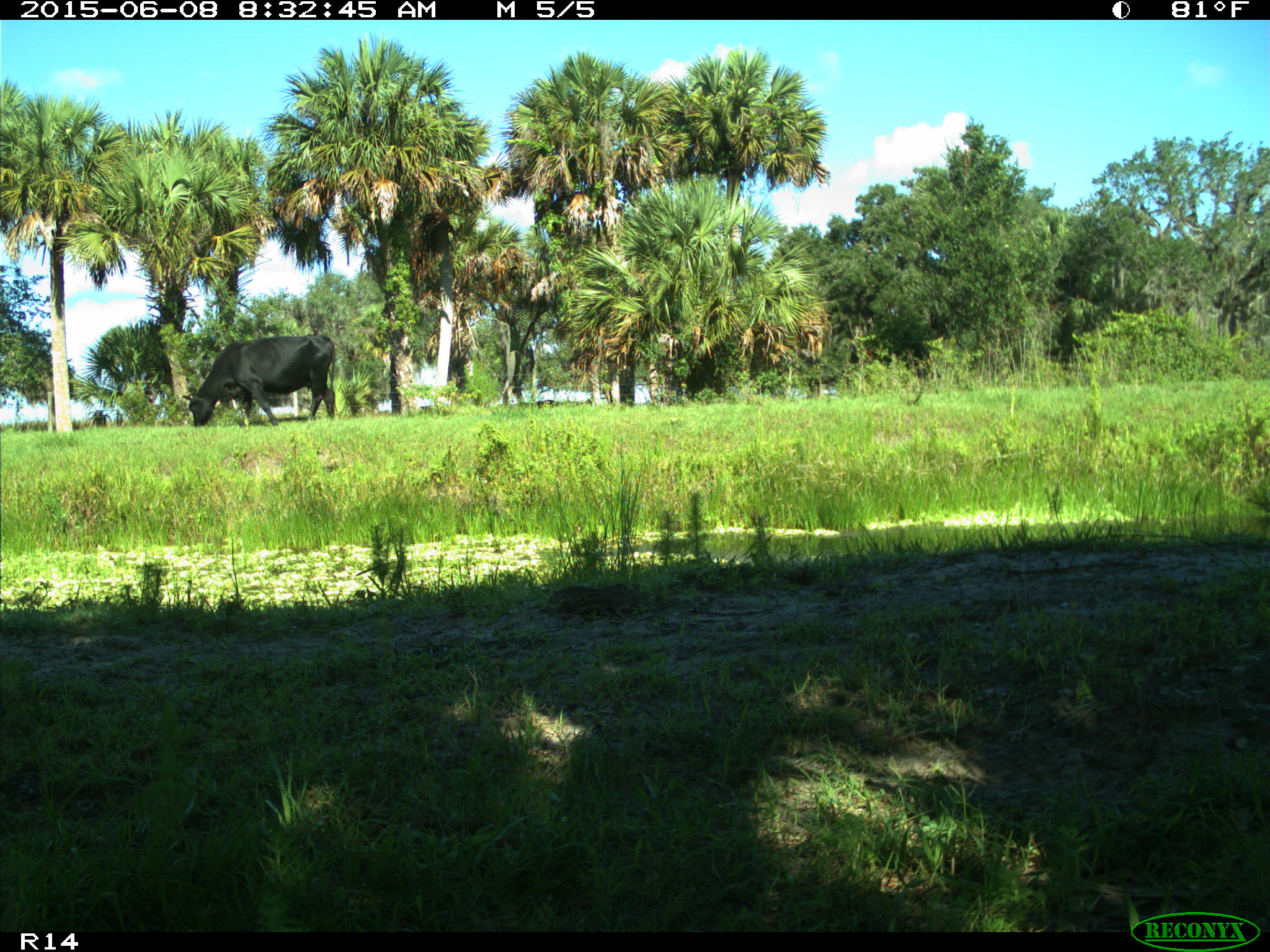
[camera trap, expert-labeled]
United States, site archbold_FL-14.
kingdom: Animalia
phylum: Chordata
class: Mammalia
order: Artiodactyla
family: Bovidae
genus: Bos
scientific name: Bos taurus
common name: domestic cow